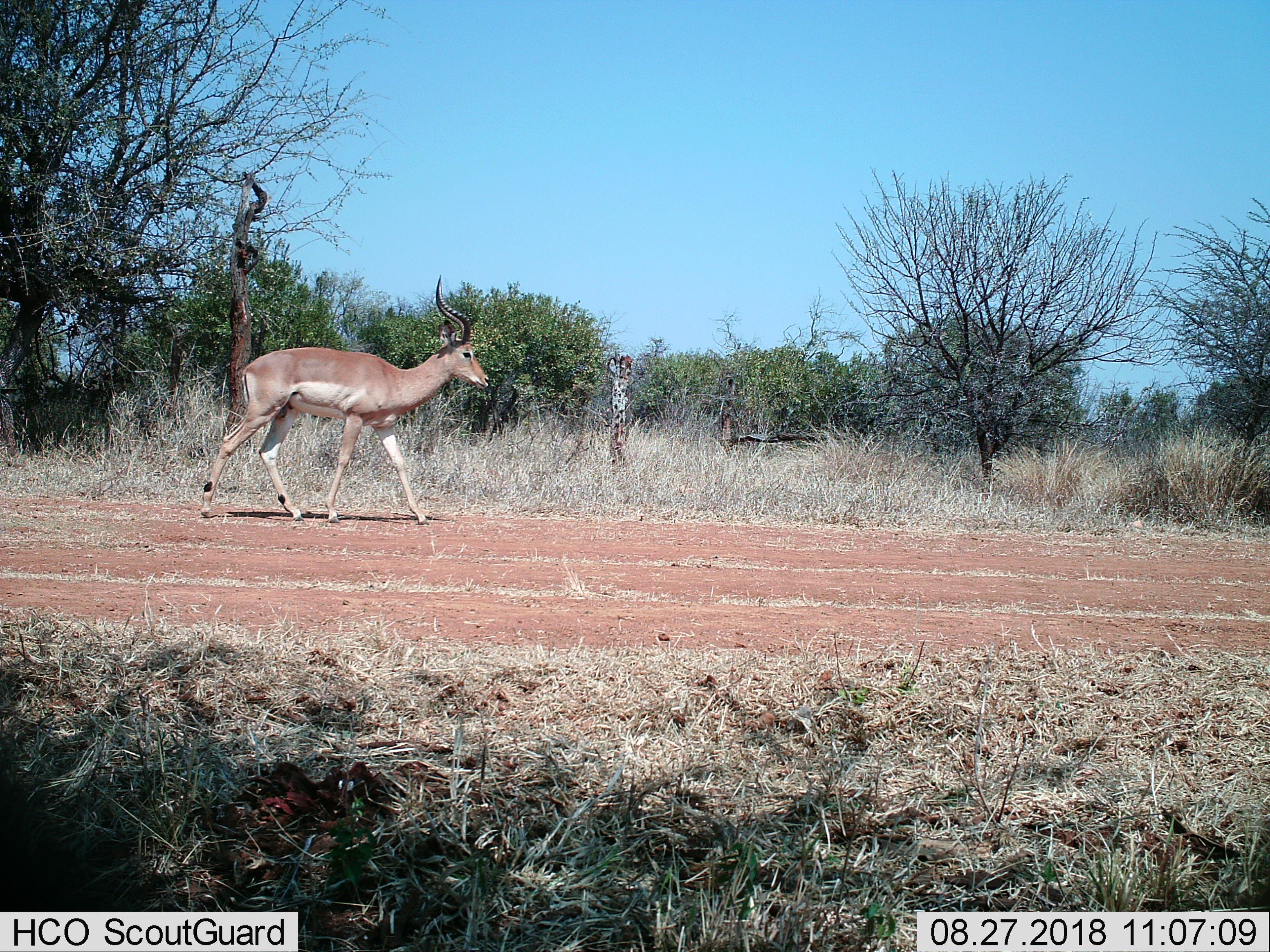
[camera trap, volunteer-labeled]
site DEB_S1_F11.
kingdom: Animalia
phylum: Chordata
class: Mammalia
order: Artiodactyla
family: Bovidae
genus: Aepyceros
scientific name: Aepyceros melampus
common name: impala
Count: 1.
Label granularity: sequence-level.